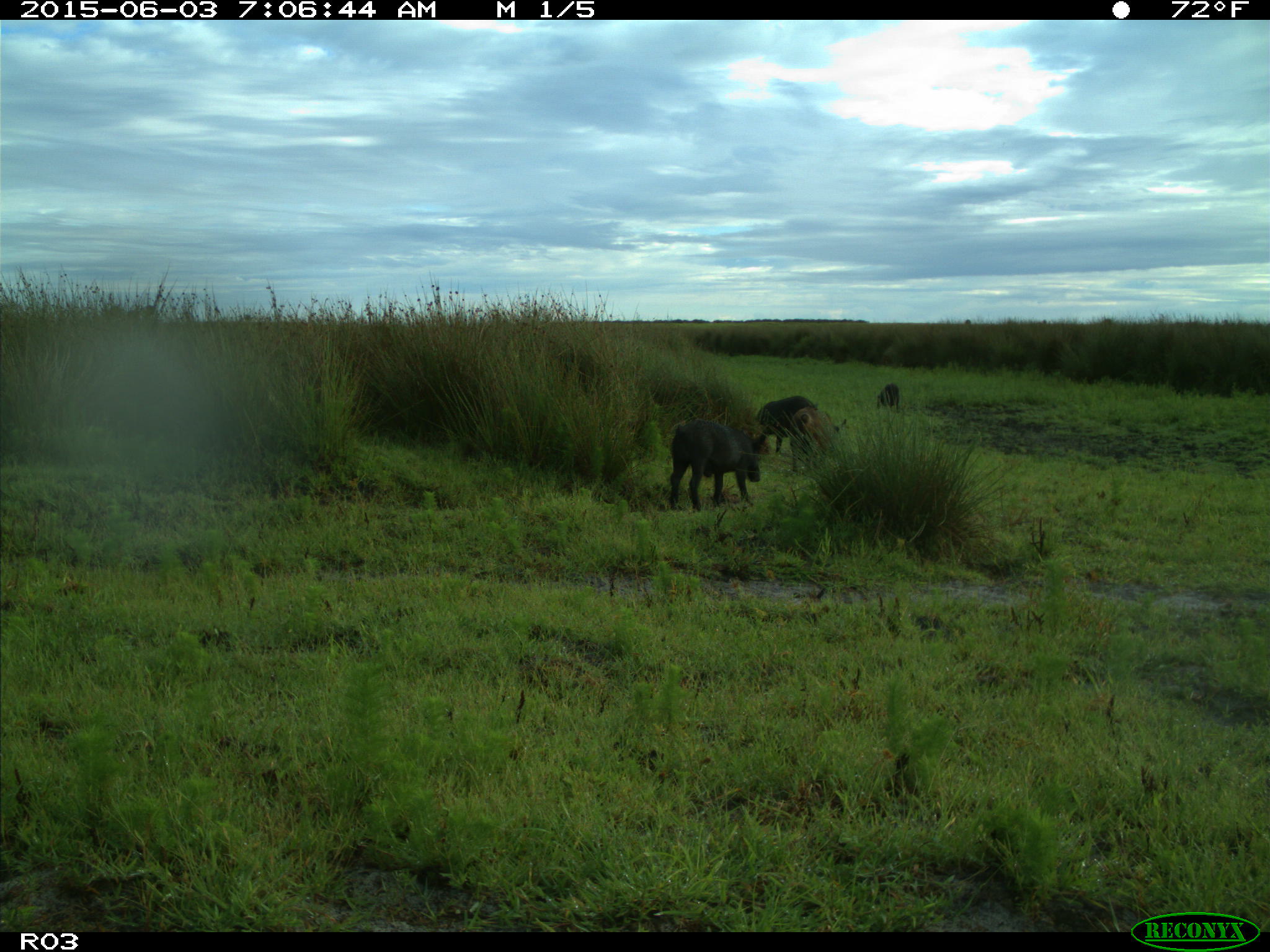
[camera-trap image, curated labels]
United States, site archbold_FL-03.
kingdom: Animalia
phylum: Chordata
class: Mammalia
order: Artiodactyla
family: Suidae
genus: Sus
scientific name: Sus scrofa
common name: wild boar